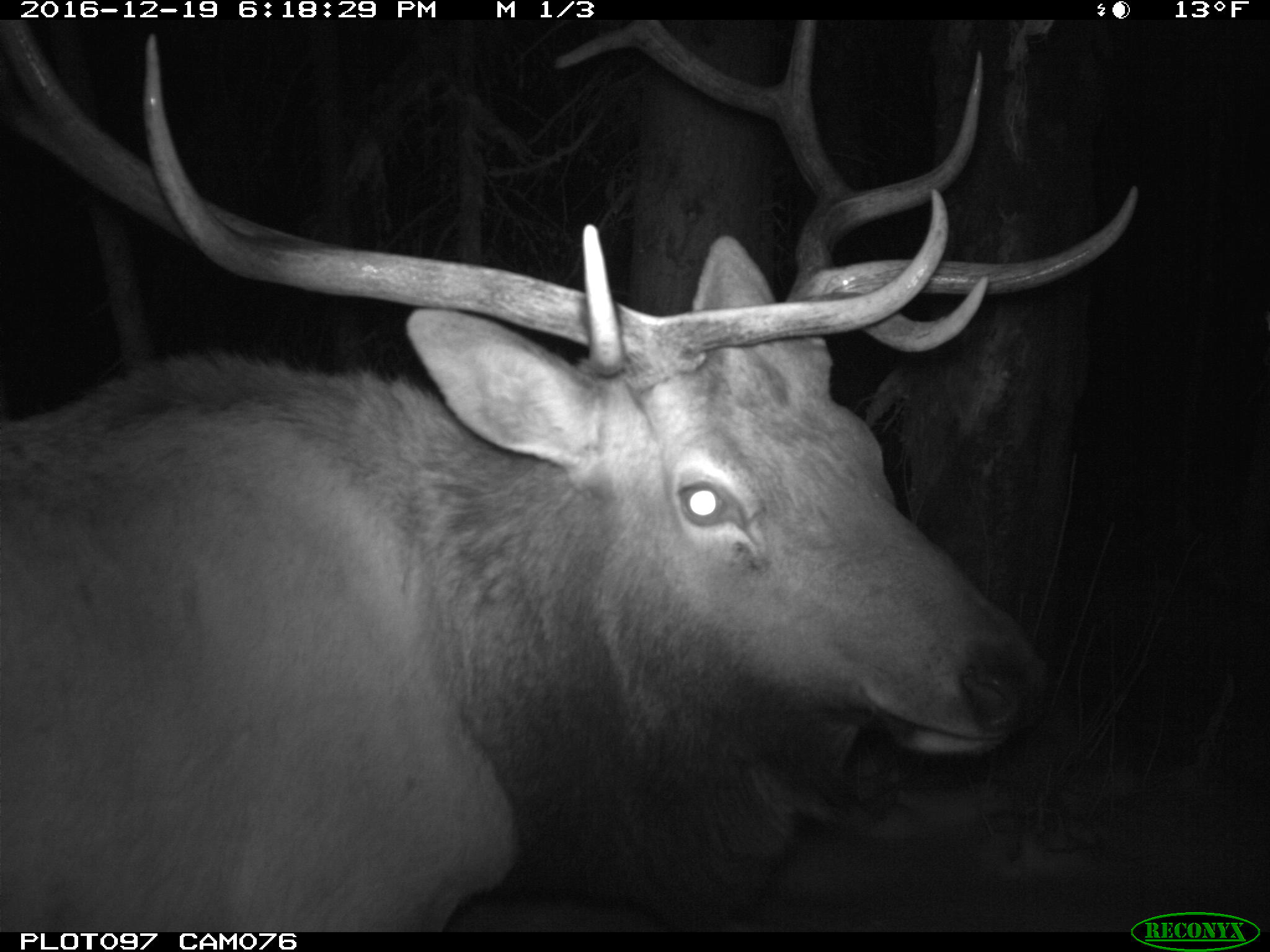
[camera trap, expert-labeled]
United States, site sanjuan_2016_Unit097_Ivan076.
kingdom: Animalia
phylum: Chordata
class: Mammalia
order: Artiodactyla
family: Cervidae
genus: Cervus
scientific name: Cervus elaphus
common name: red deer